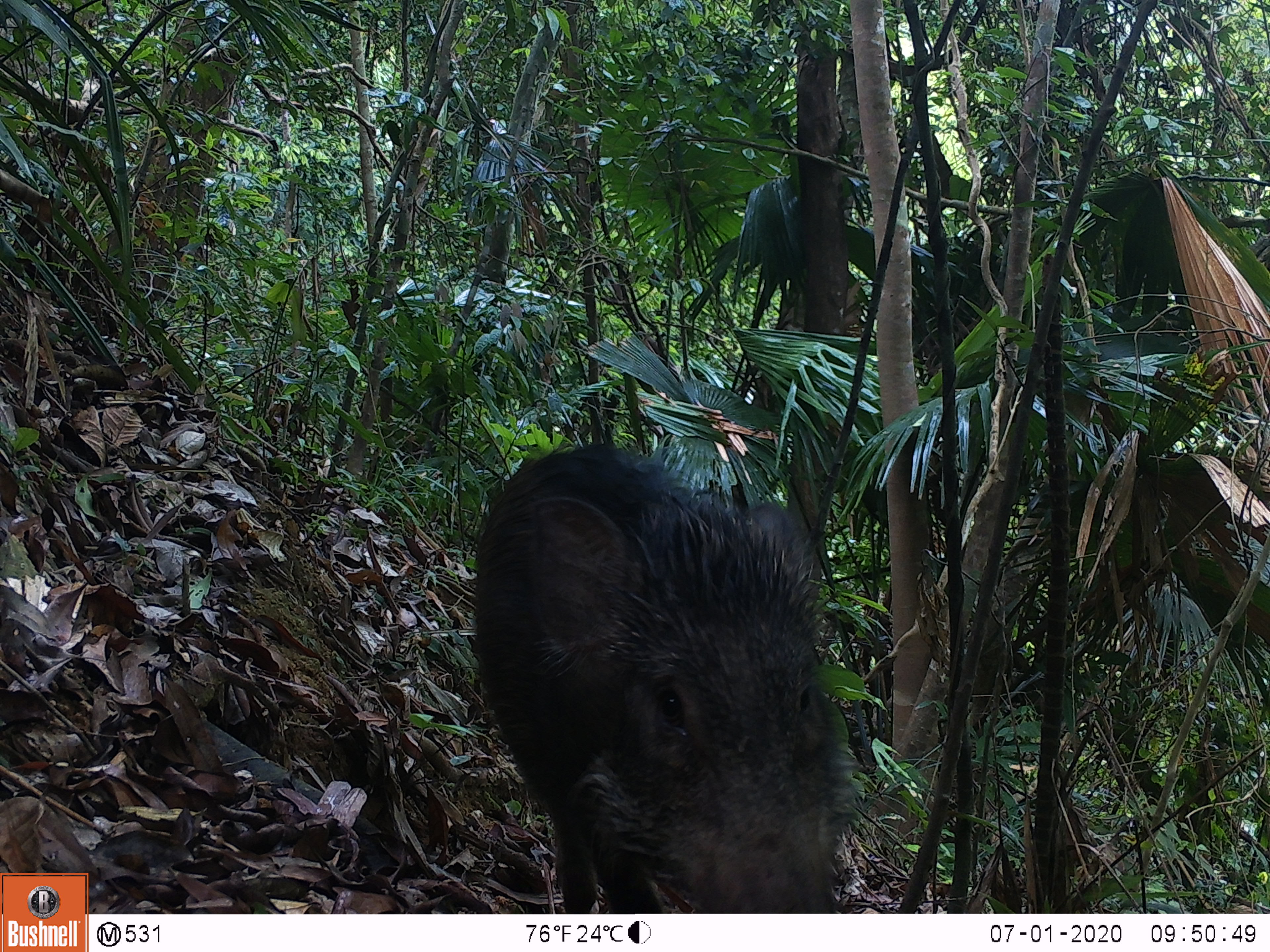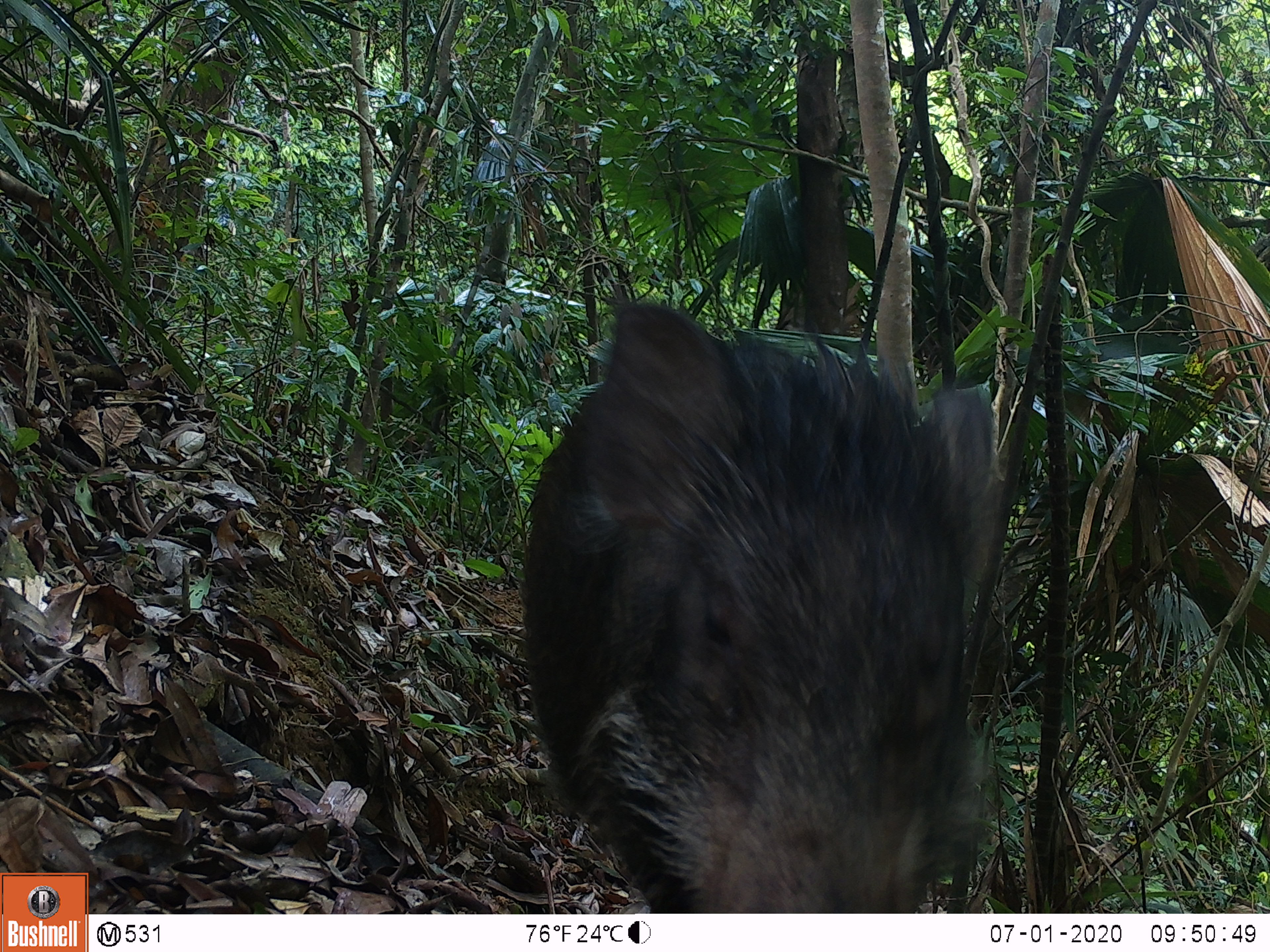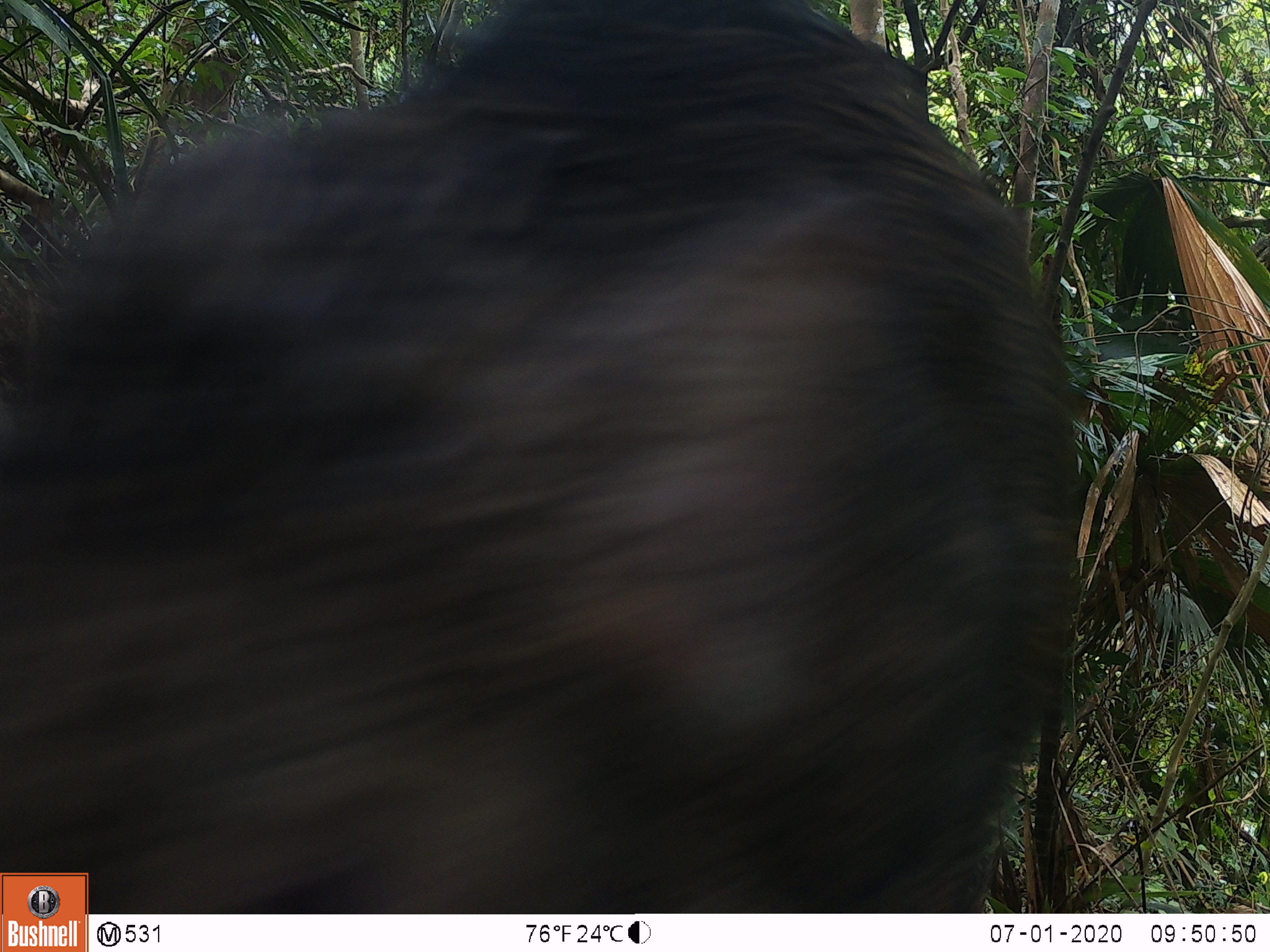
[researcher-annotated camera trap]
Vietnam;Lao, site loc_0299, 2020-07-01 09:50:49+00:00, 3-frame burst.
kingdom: Animalia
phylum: Chordata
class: Mammalia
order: Artiodactyla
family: Suidae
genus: Sus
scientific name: Sus scrofa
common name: eurasian wild pig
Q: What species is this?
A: Eurasian wild pig (Sus scrofa).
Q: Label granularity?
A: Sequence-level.